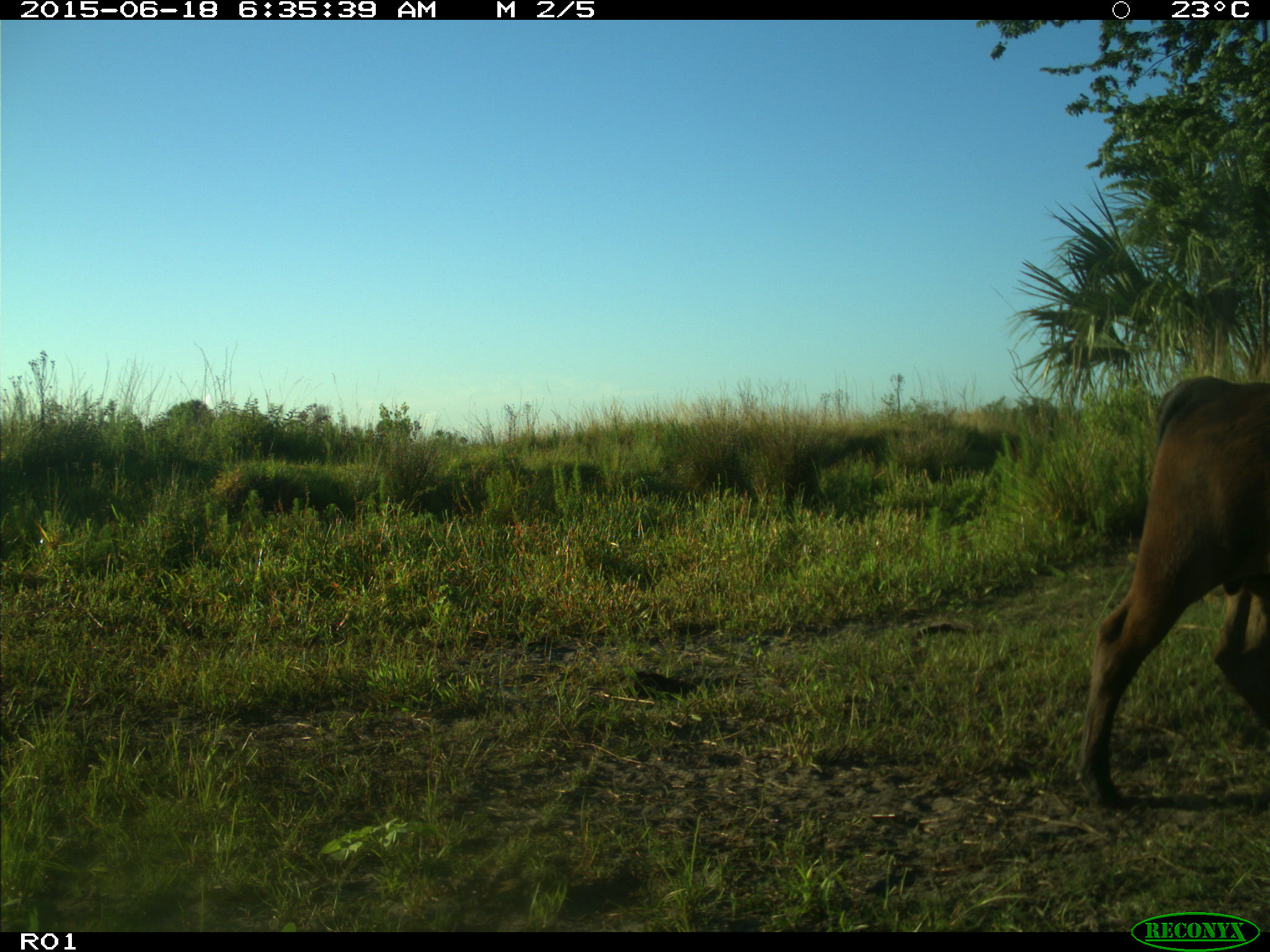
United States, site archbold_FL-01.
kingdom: Animalia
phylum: Chordata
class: Mammalia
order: Artiodactyla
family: Bovidae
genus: Bos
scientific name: Bos taurus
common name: domestic cow